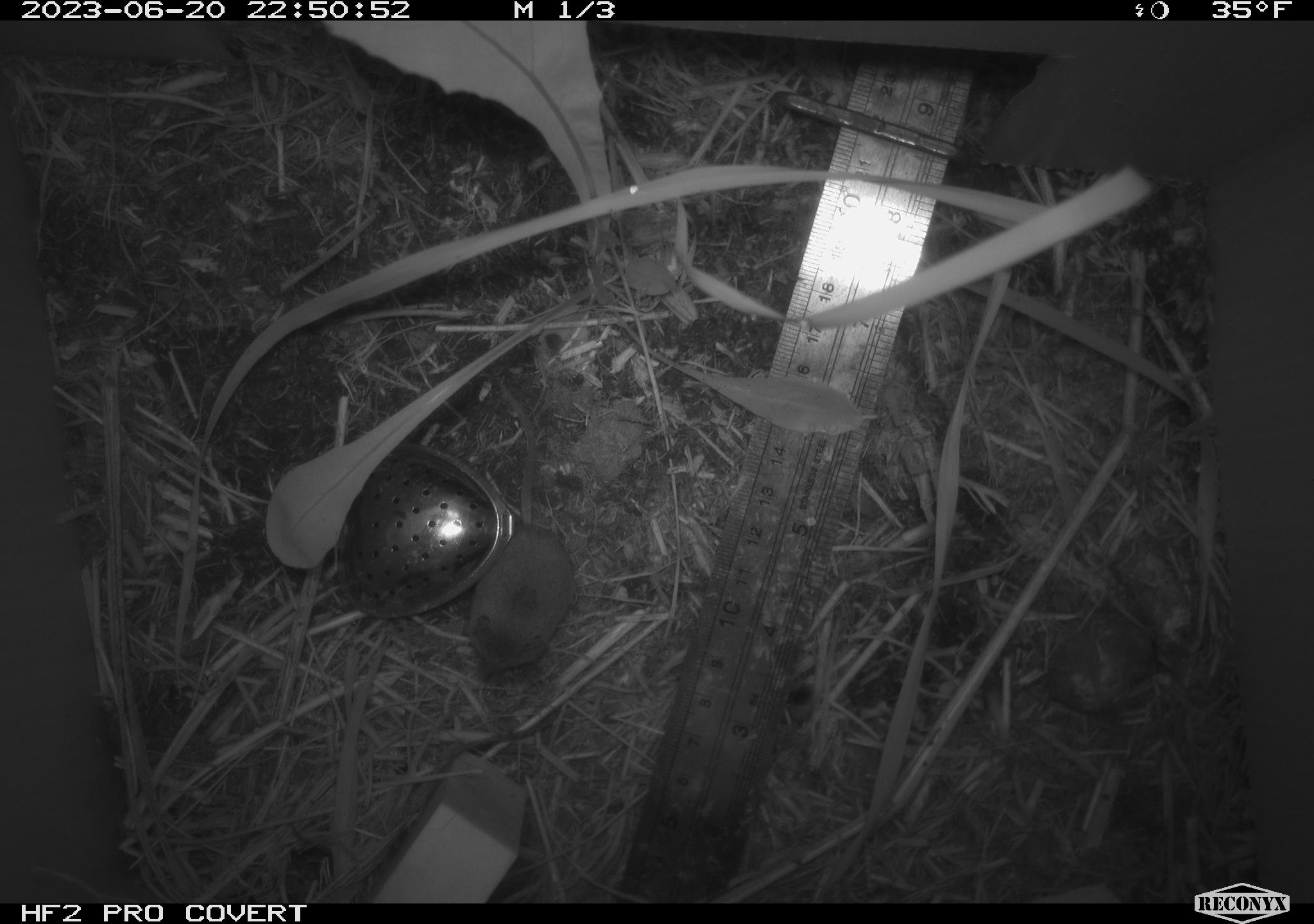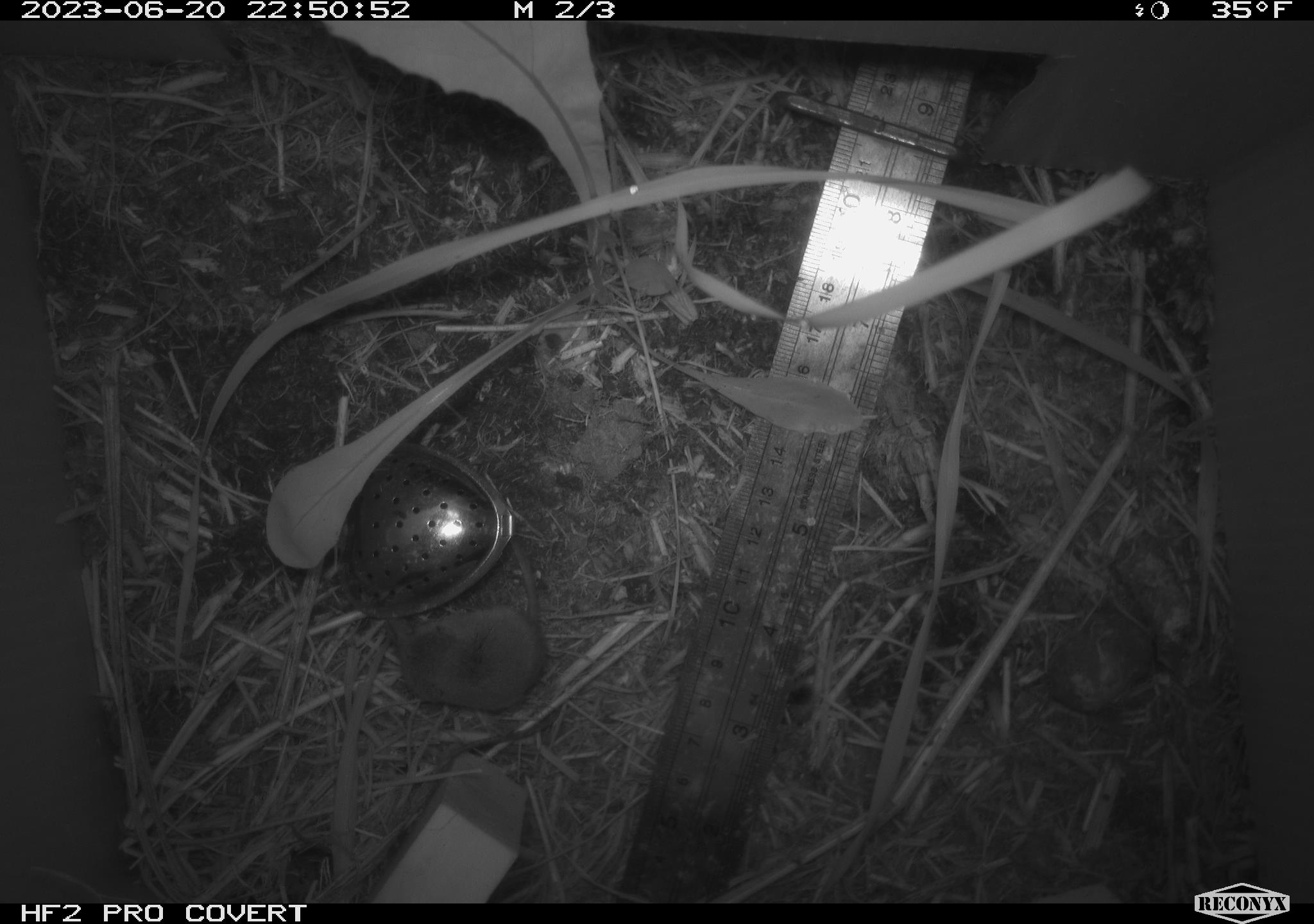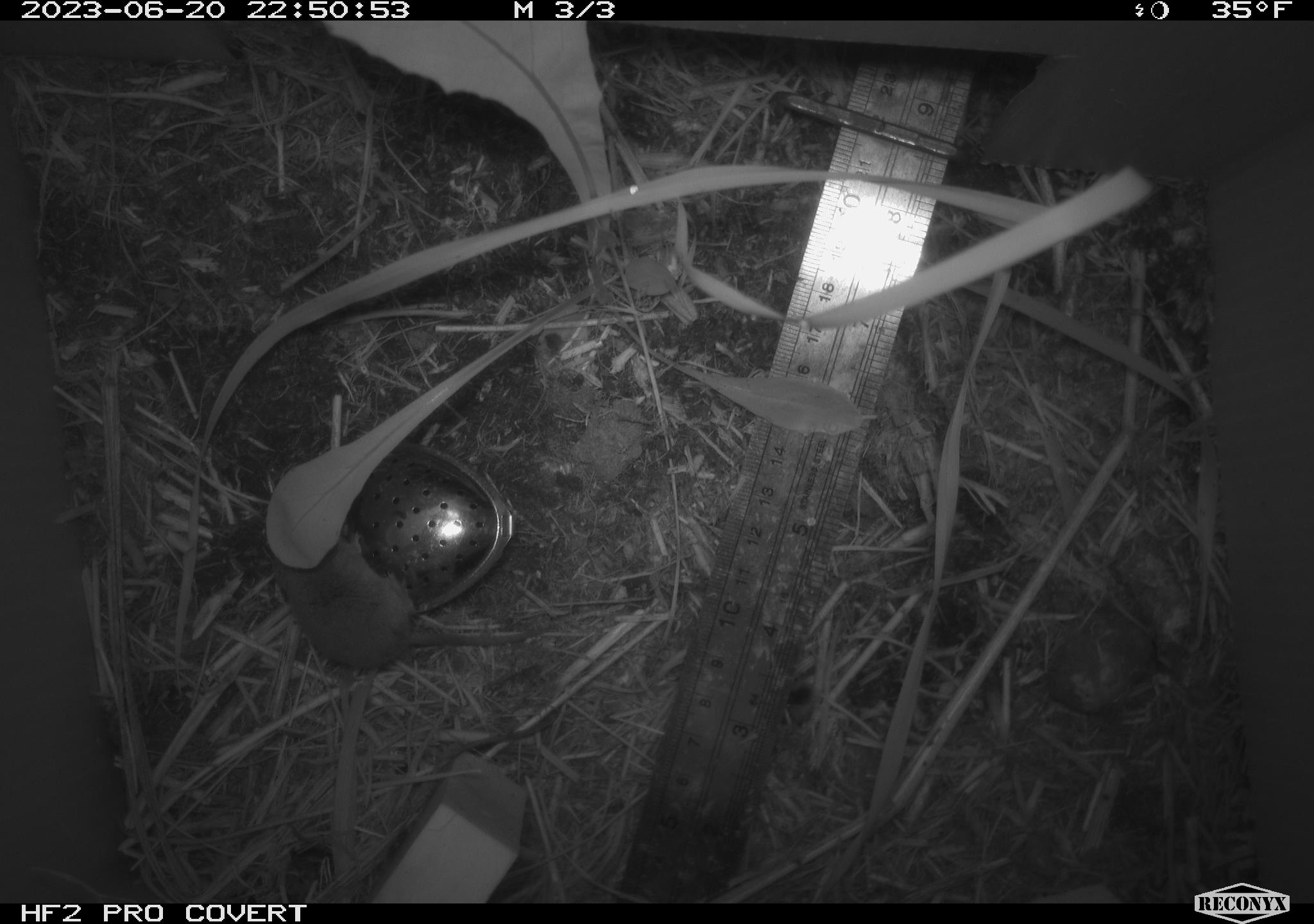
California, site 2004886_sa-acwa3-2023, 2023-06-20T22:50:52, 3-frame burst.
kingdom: Animalia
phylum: Chordata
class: Mammalia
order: Eulipotyphla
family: Soricidae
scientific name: Soricidae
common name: shrews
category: soricidae family